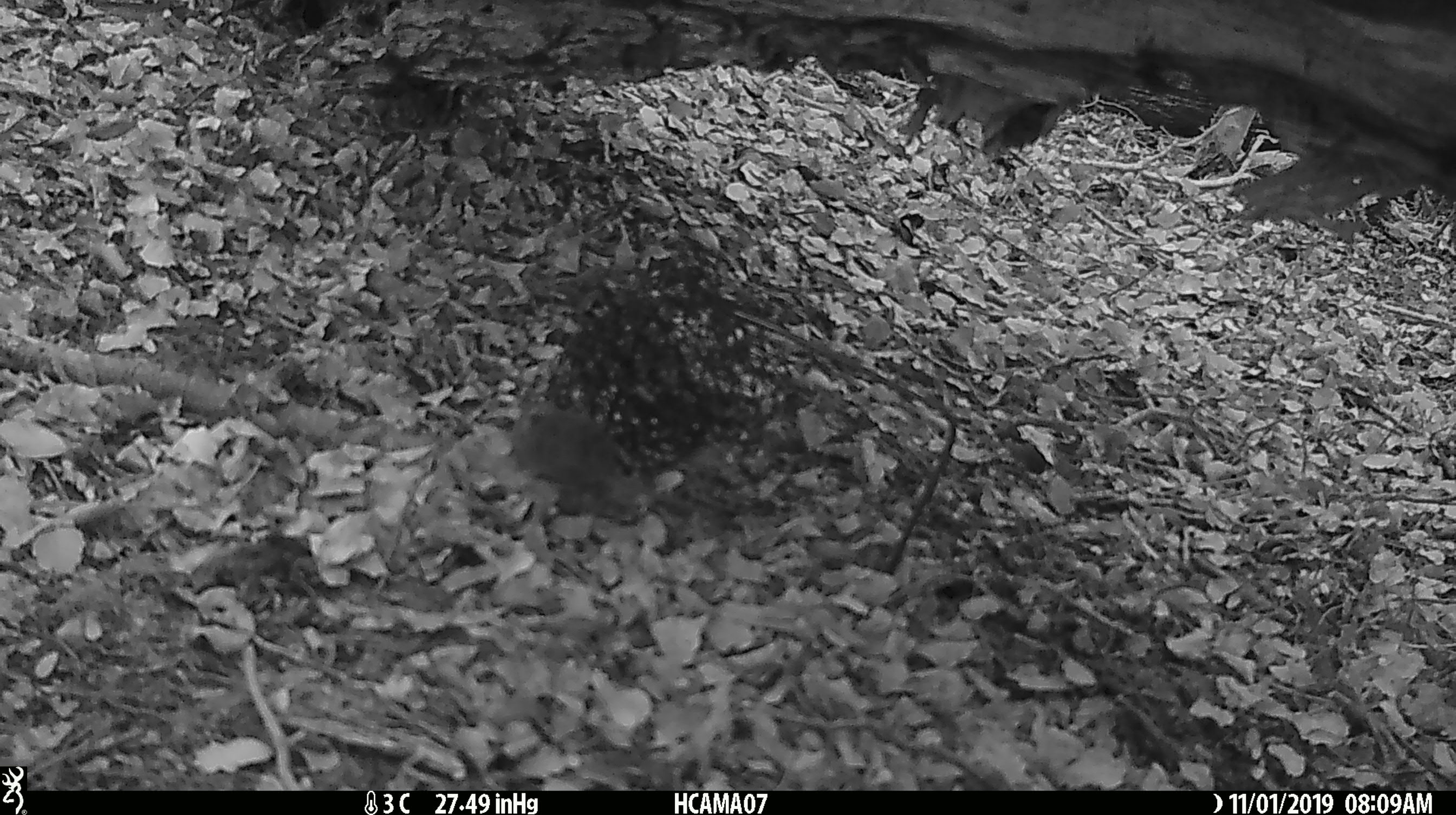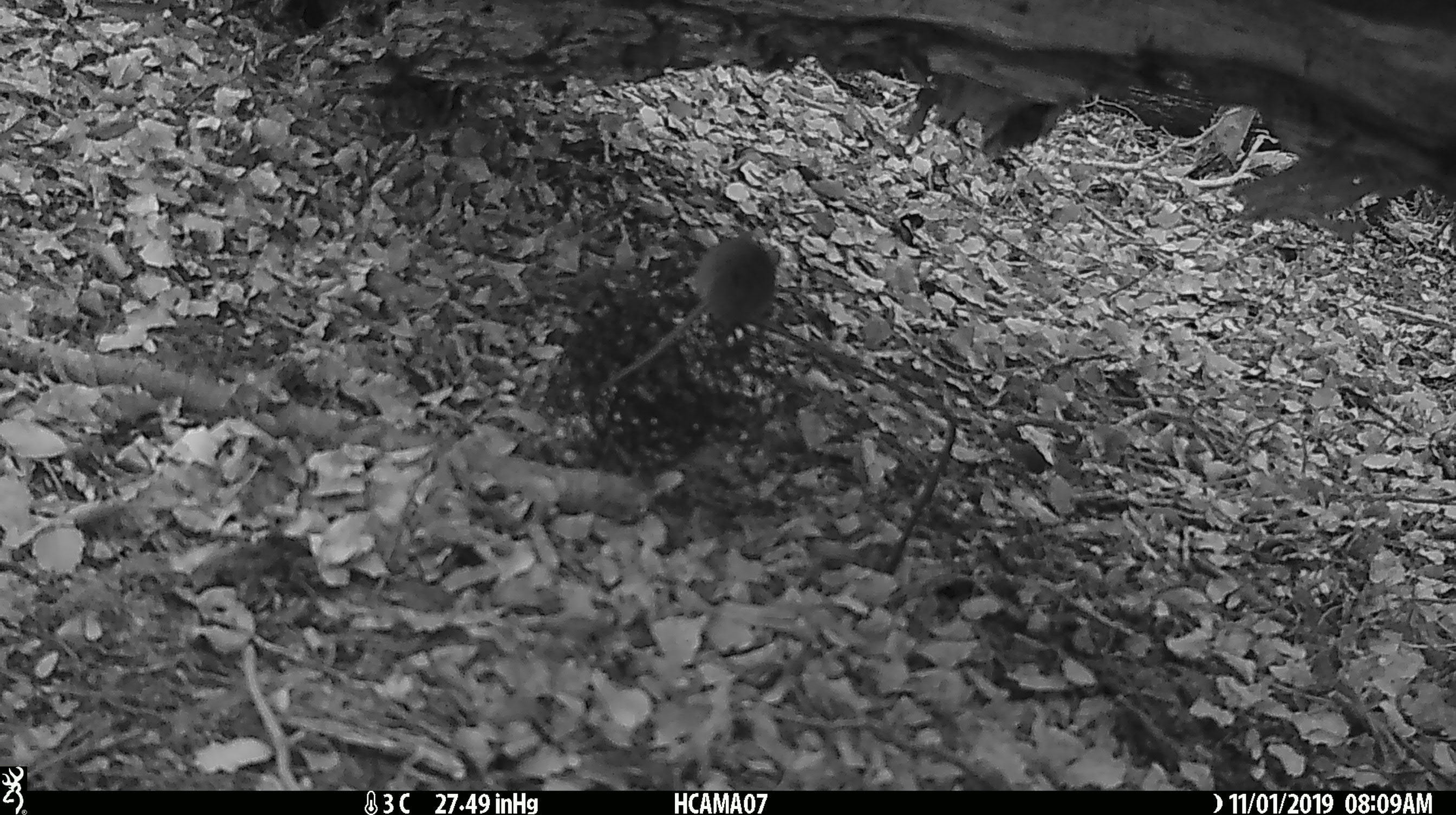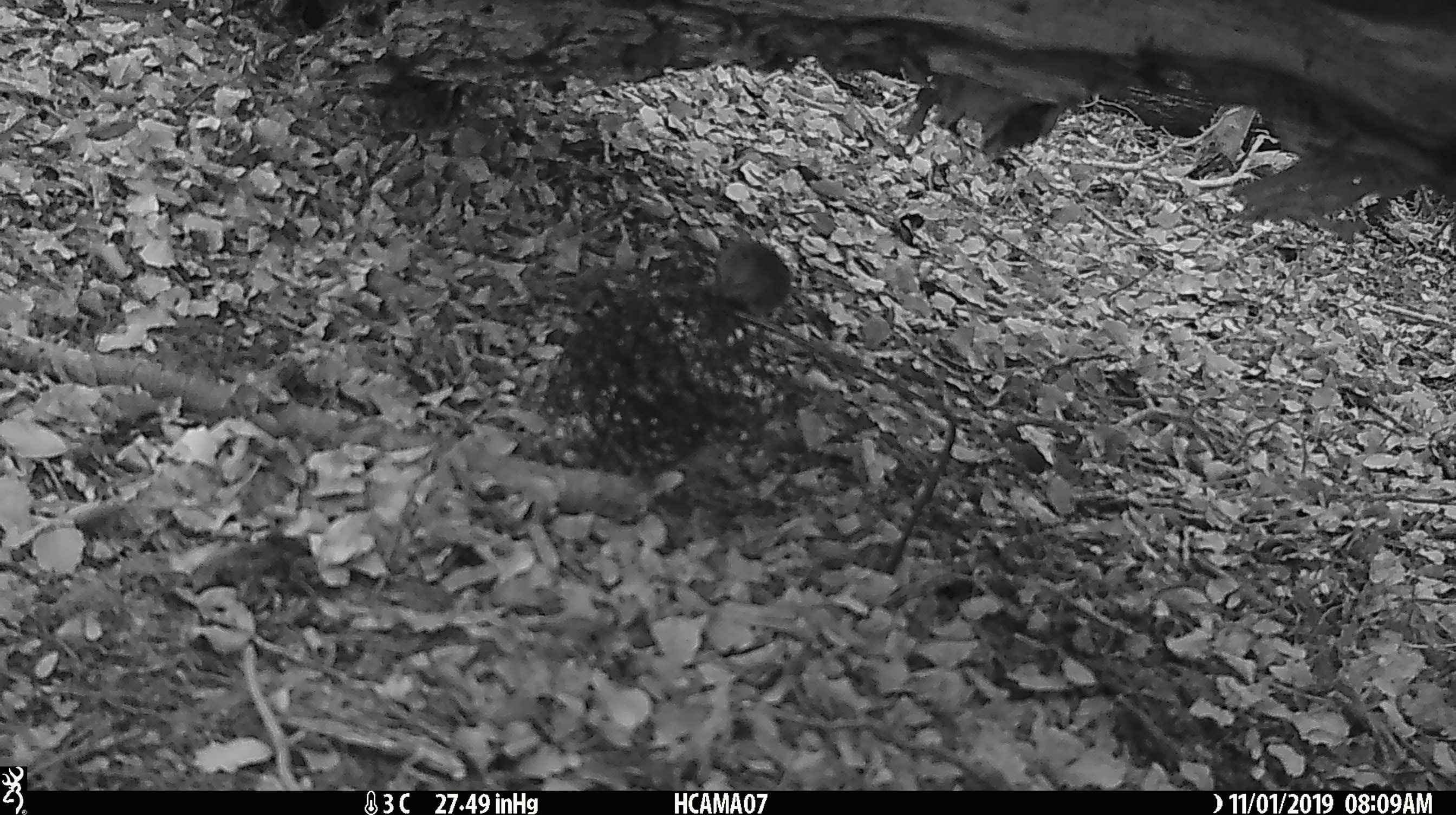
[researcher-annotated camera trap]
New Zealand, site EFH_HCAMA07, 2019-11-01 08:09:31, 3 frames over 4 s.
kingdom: Animalia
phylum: Chordata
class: Mammalia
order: Rodentia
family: Muridae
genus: Mus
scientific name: Mus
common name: mouse